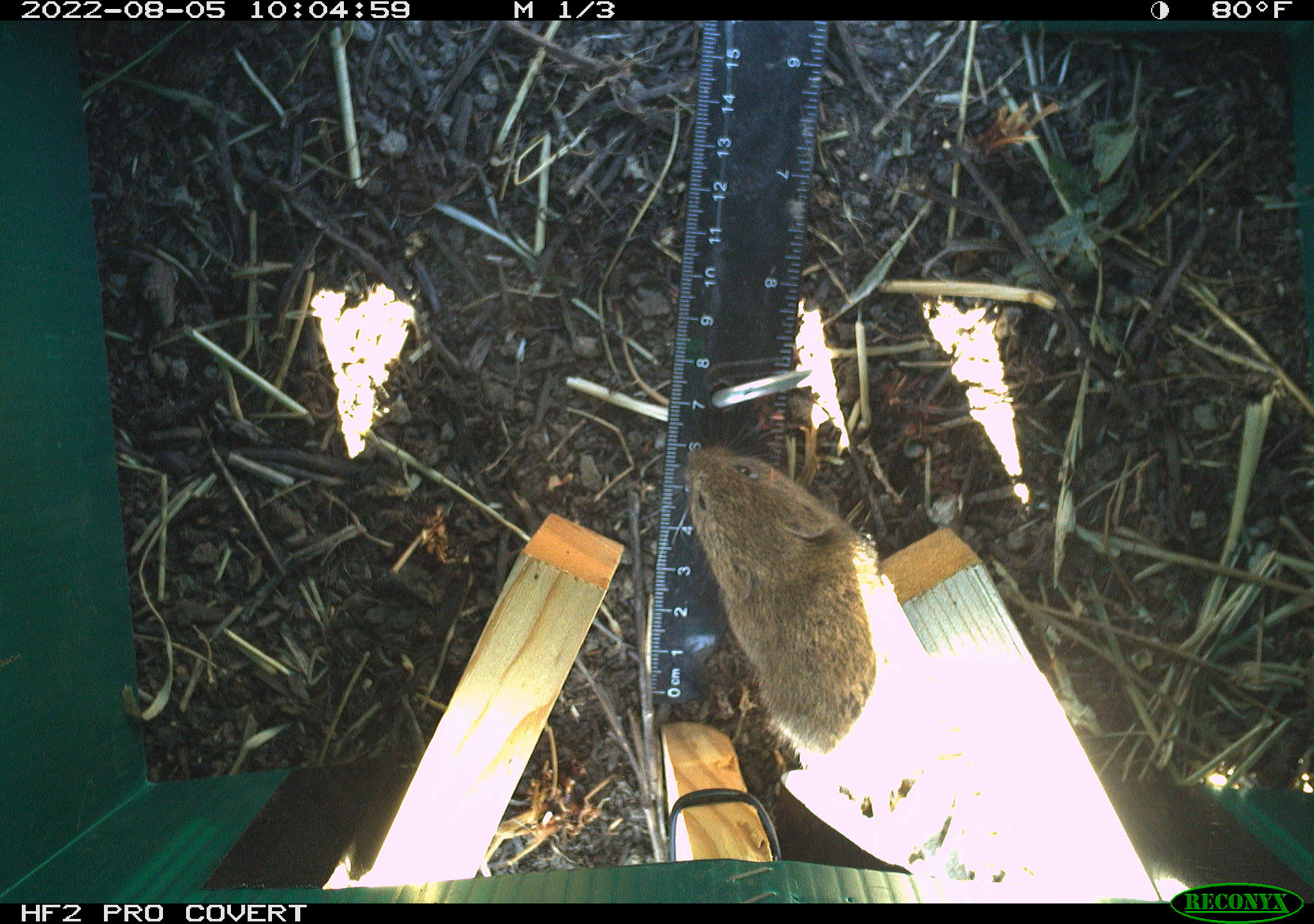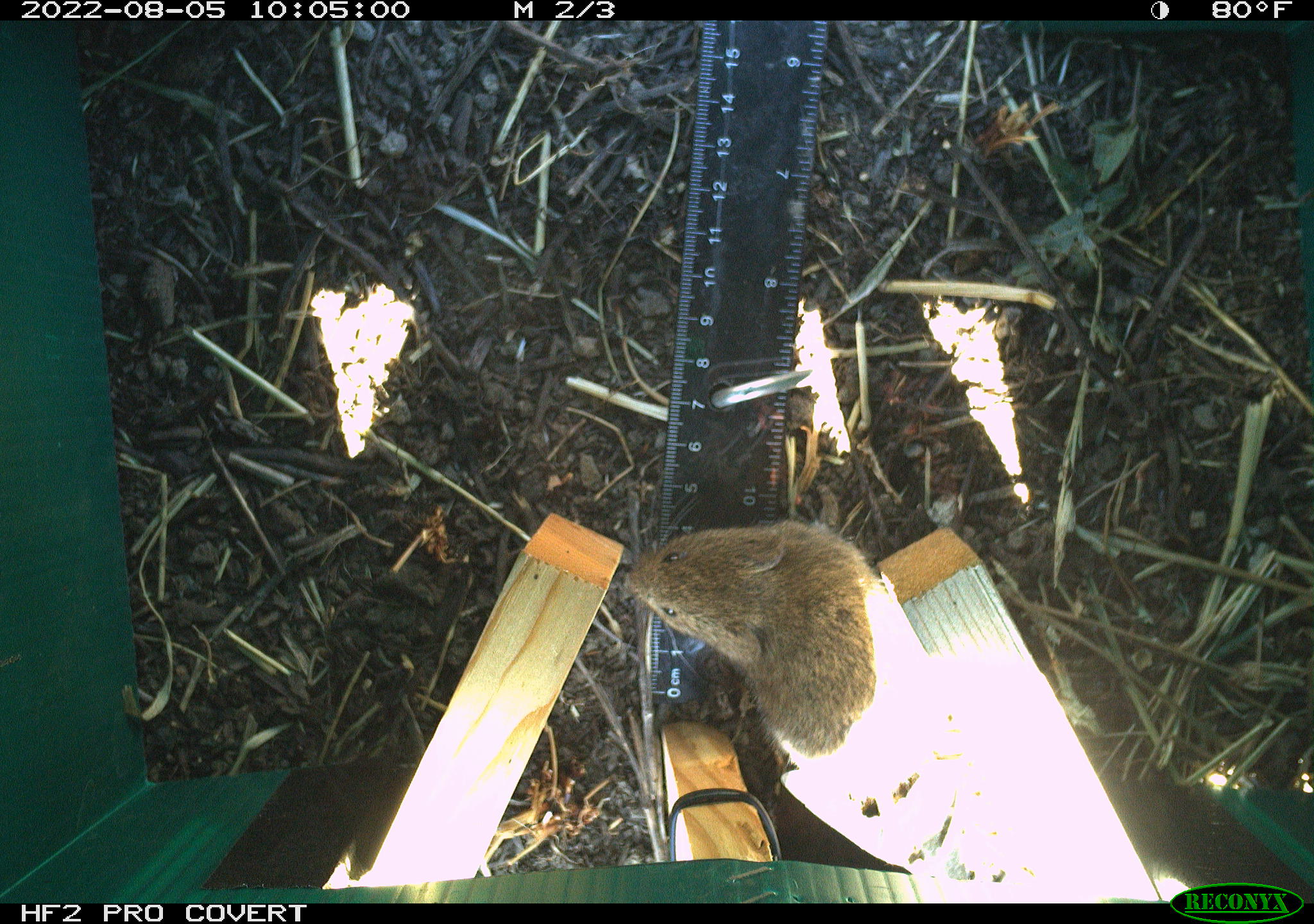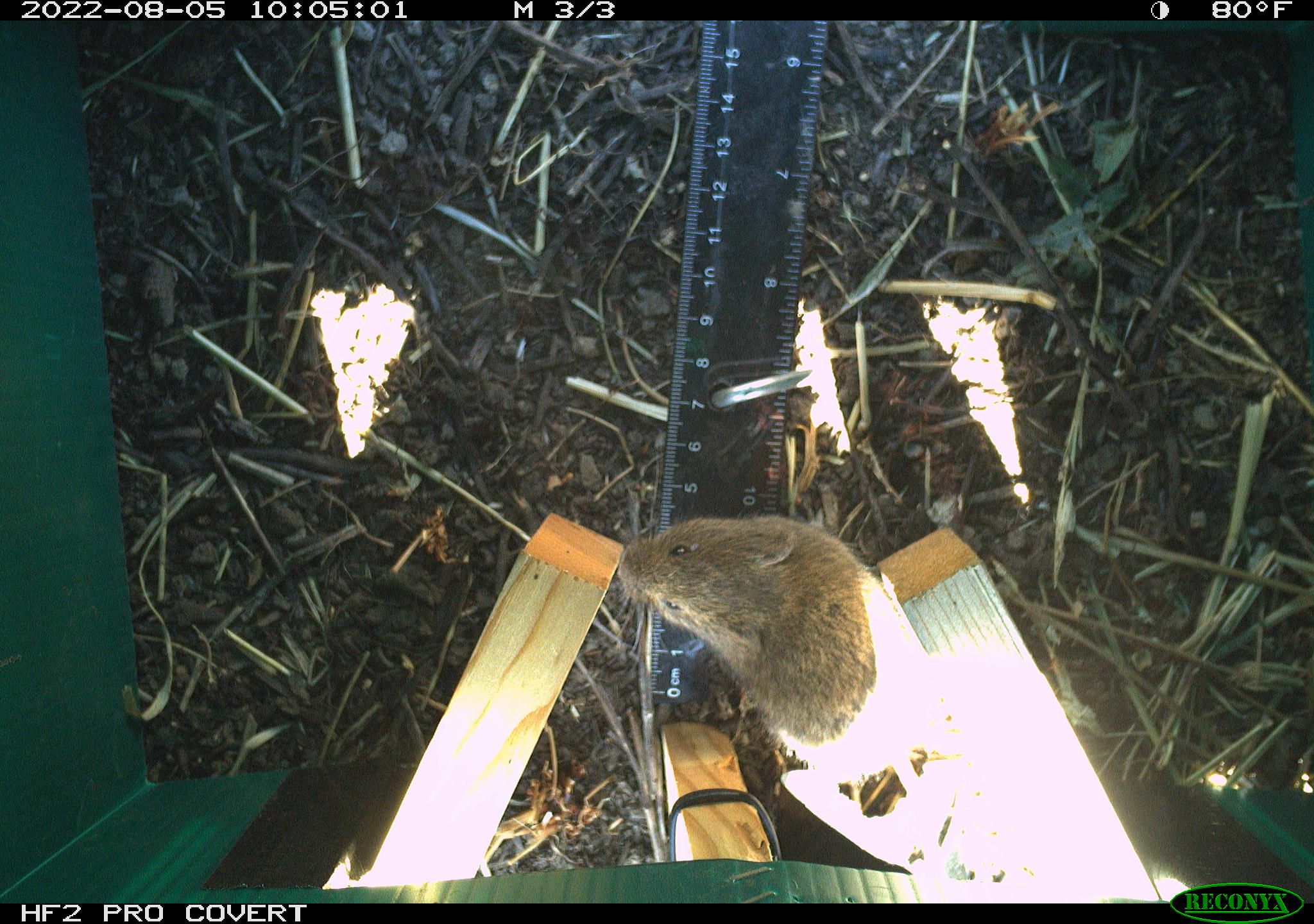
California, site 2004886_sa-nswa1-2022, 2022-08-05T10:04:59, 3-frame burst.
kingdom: Animalia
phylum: Chordata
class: Mammalia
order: Rodentia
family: Cricetidae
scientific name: Cricetidae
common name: hamsters, voles, lemmings, and allies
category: cricetidae family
Cricetidae family (hamsters, voles, lemmings, and allies) (Cricetidae).